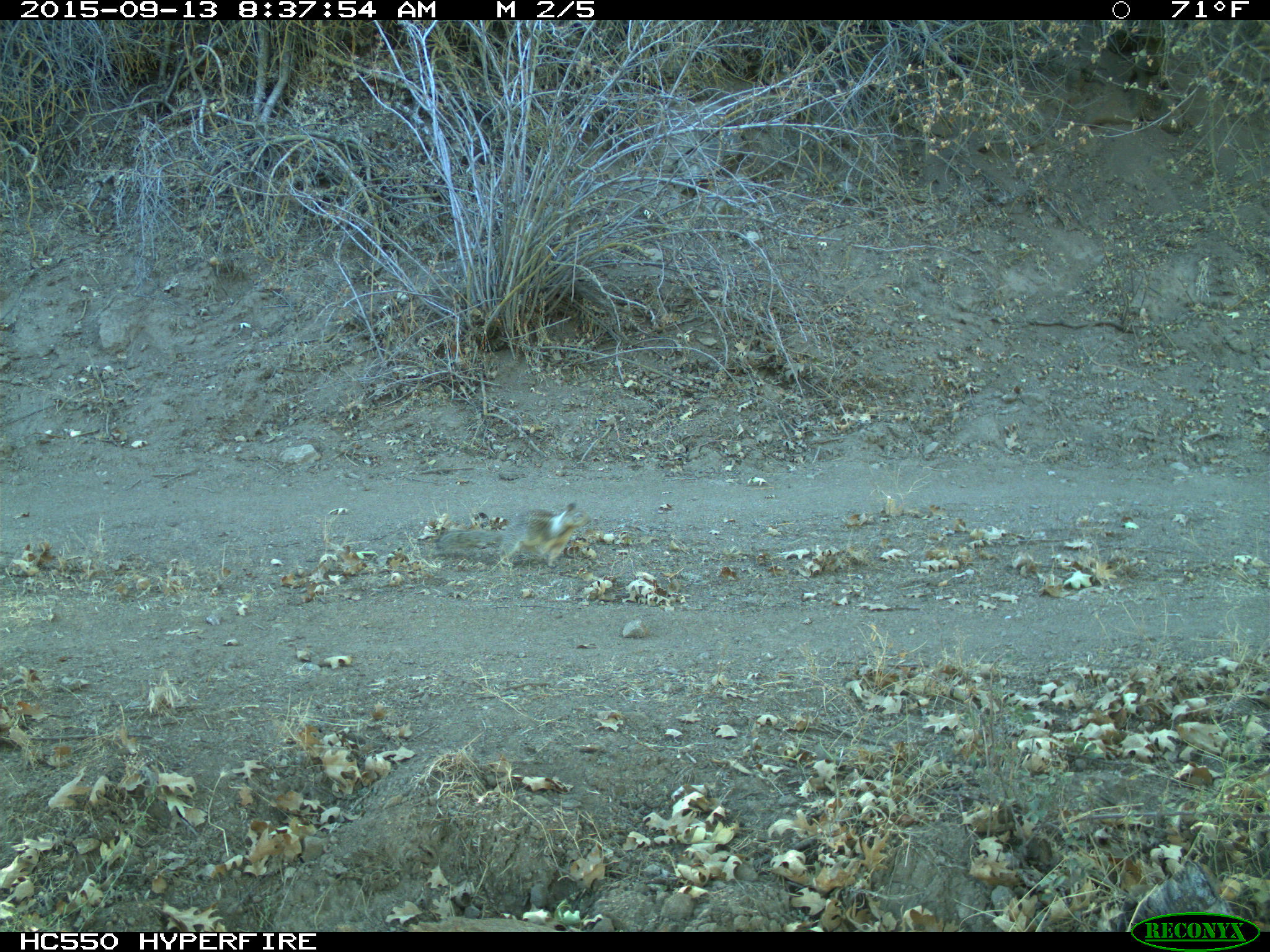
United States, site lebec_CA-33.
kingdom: Animalia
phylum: Chordata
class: Mammalia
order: Rodentia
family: Sciuridae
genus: Otospermophilus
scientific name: Otospermophilus beecheyi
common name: california ground squirrel